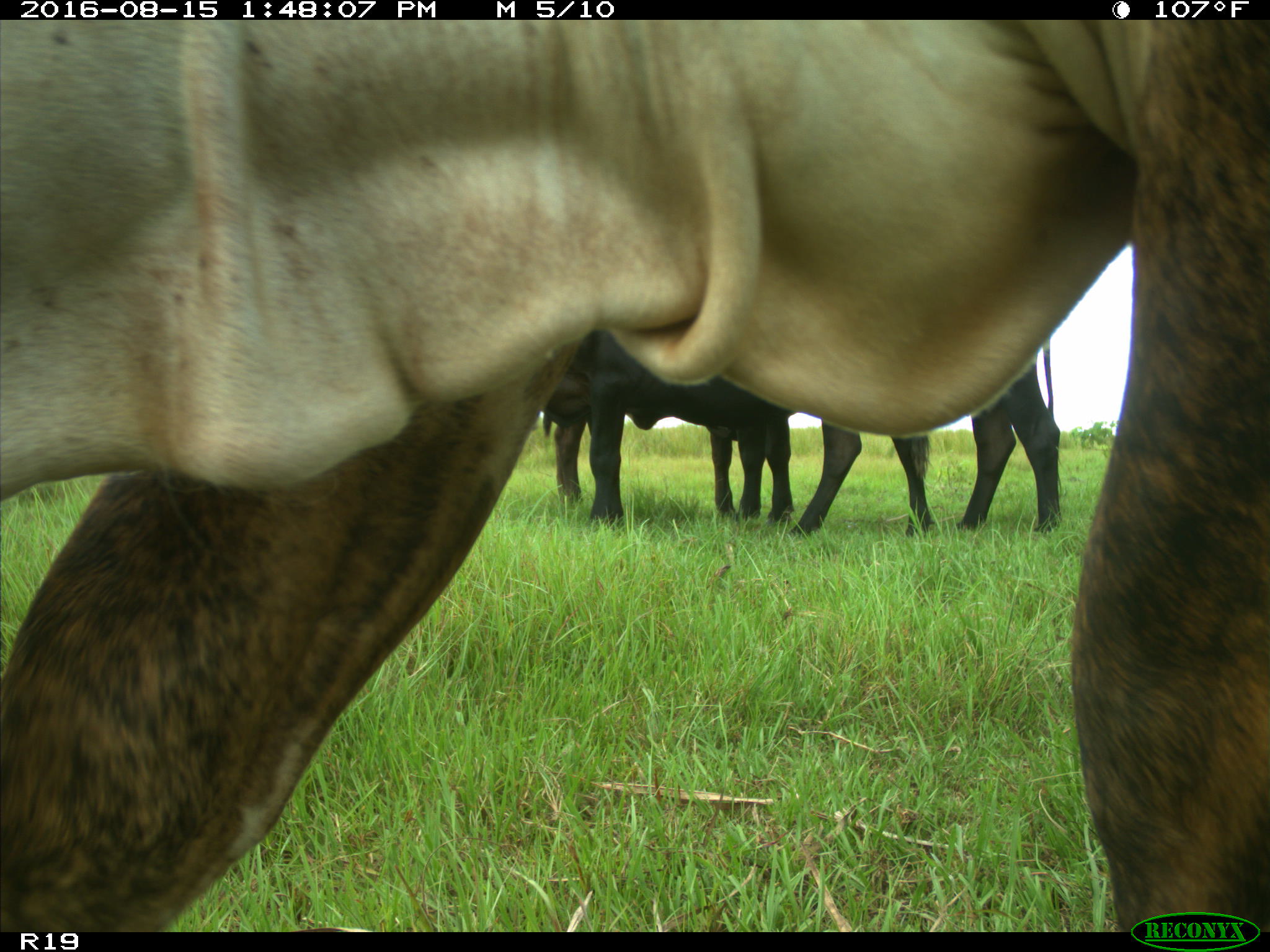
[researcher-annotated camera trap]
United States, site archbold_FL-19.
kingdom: Animalia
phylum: Chordata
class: Mammalia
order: Artiodactyla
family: Bovidae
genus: Bos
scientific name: Bos taurus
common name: domestic cow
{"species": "Bos taurus (domestic cow)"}